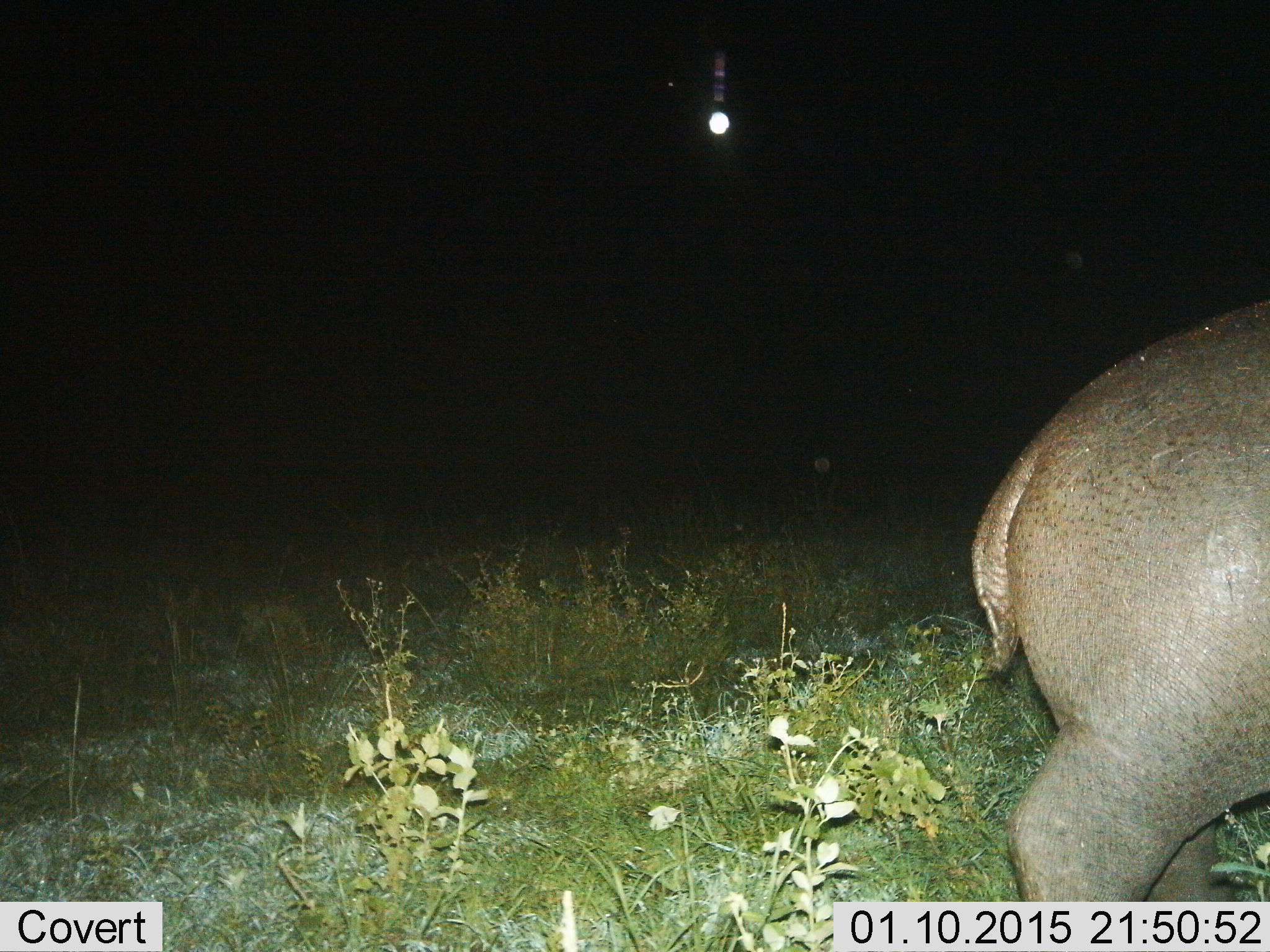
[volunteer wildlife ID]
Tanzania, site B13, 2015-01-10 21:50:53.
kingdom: Animalia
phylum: Chordata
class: Mammalia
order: Artiodactyla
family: Hippopotamidae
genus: Hippopotamus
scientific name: Hippopotamus amphibius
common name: hippopotamus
Hippopotamus (Hippopotamus amphibius), count 1. Behavior (volunteer vote fractions): standing 50%, resting 0%, moving 50%, interacting 0%. Young present (vote fraction): 0%. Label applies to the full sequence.